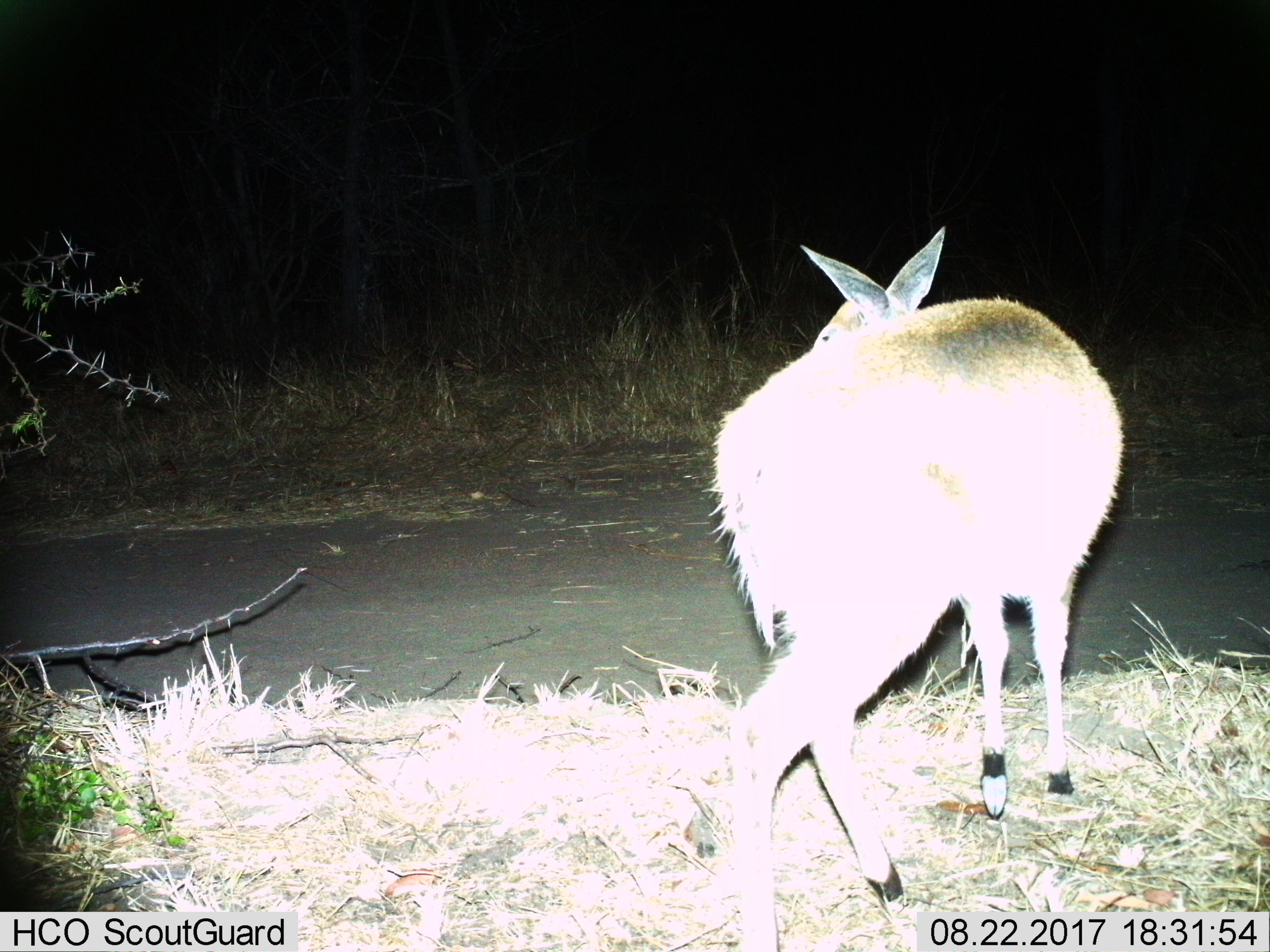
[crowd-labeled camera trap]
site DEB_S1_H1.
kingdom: Animalia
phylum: Chordata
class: Mammalia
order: Artiodactyla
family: Bovidae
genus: Sylvicapra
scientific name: Sylvicapra grimmia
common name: common duiker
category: duikercommongrey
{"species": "duikercommongrey (common duiker) (Sylvicapra grimmia)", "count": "1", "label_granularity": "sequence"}